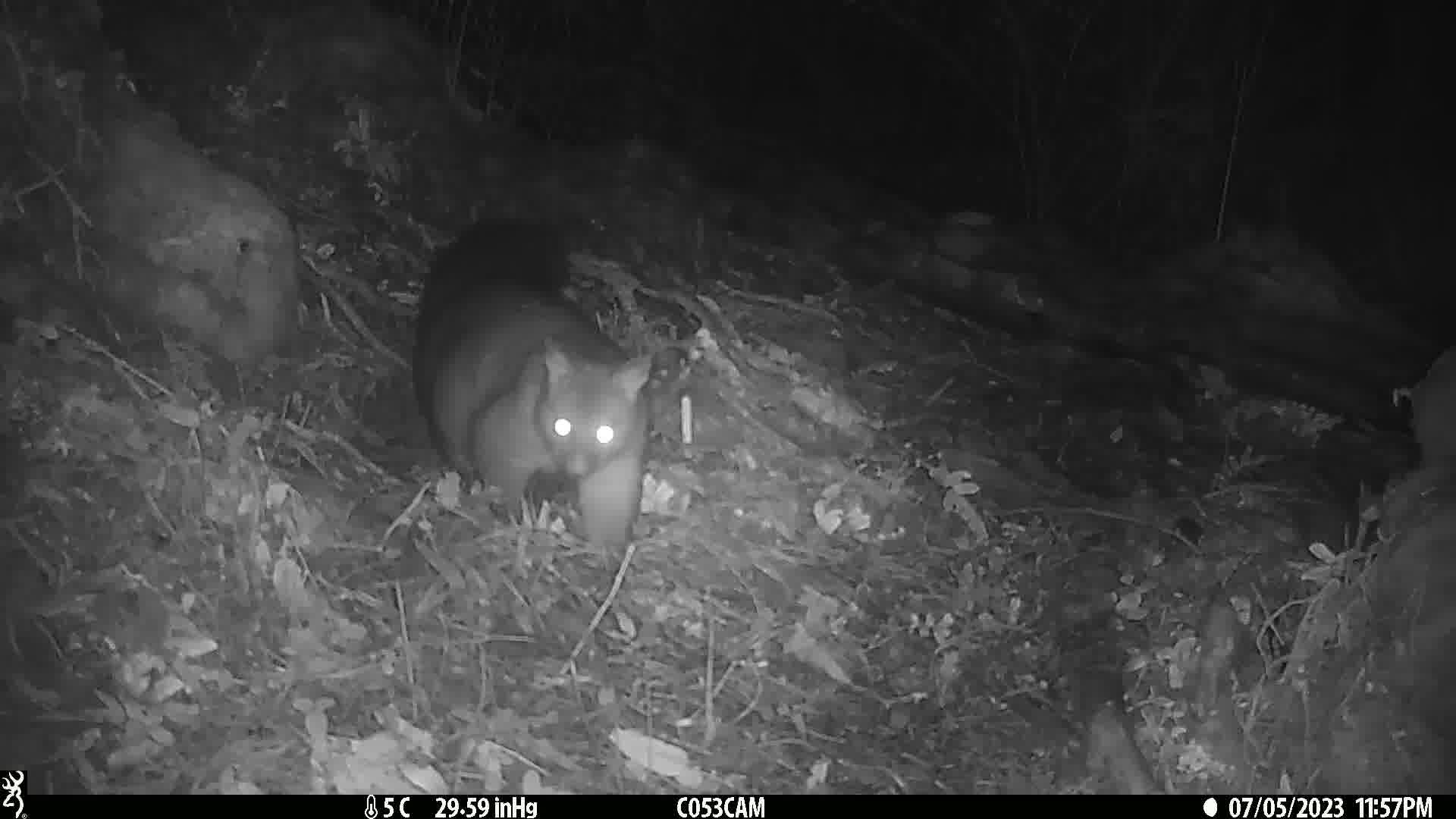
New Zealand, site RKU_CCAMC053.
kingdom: Animalia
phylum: Chordata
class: Mammalia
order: Diprotodontia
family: Phalangeridae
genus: Trichosurus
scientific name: Trichosurus vulpecula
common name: common brushtail possum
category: possum